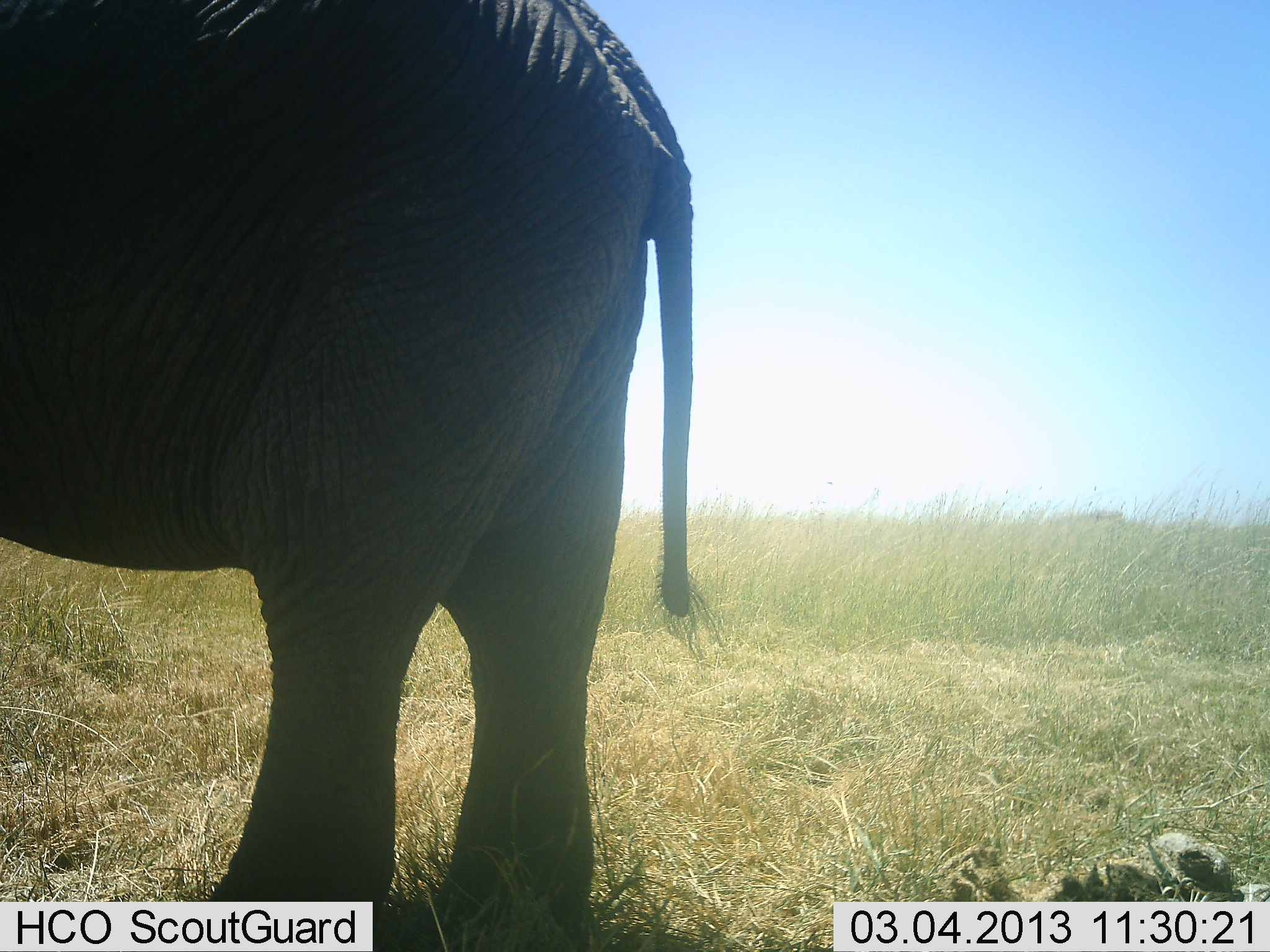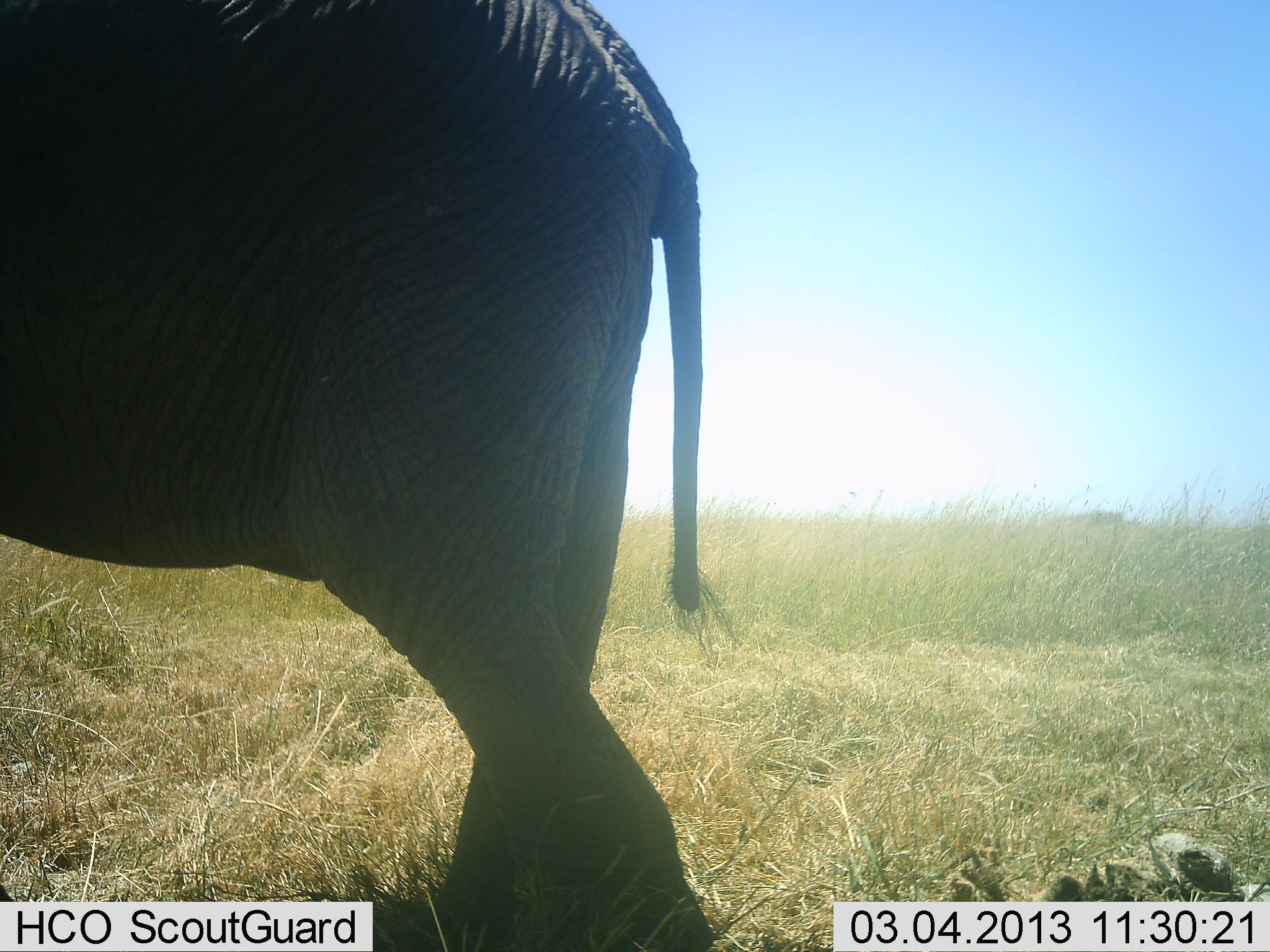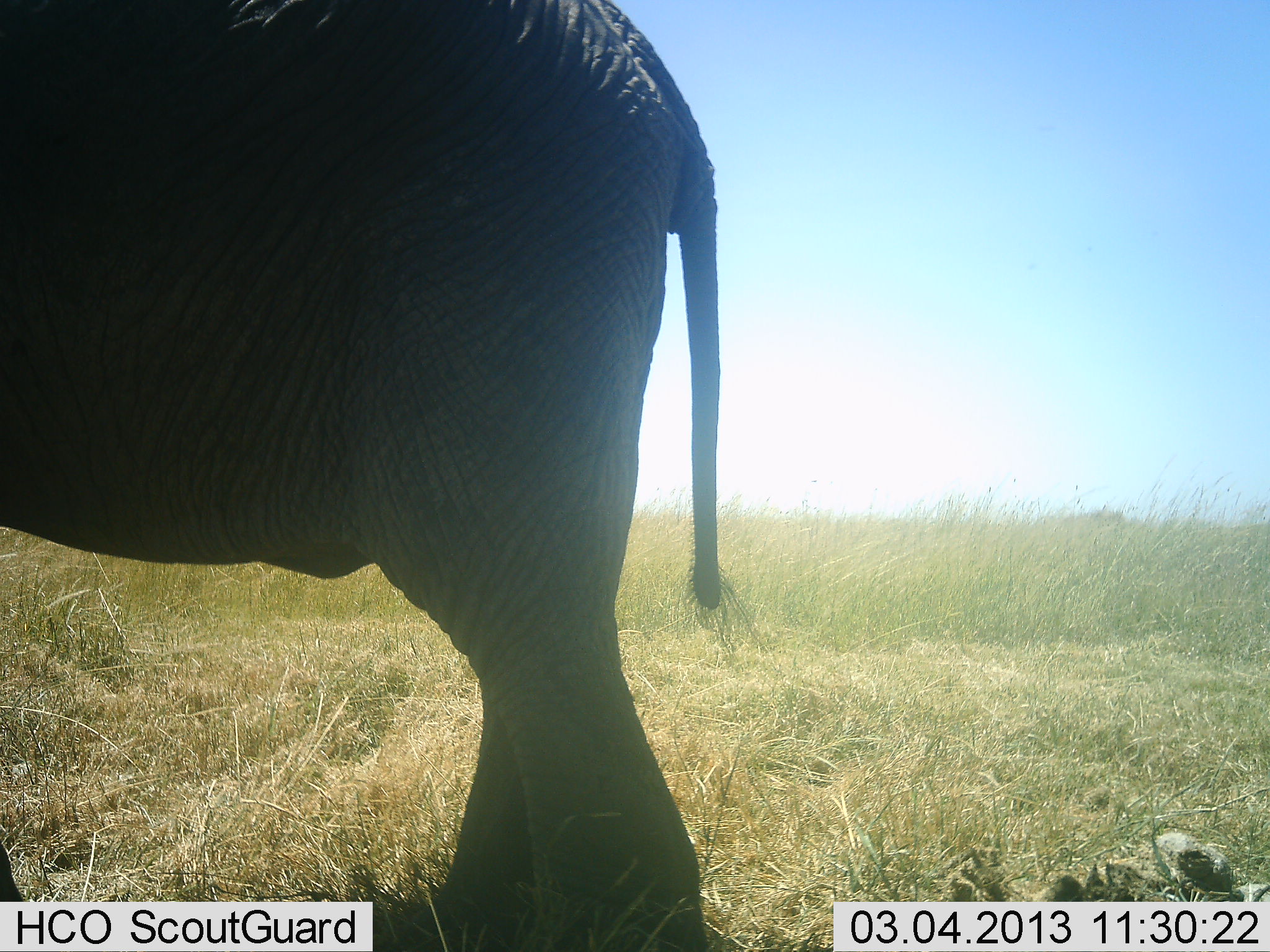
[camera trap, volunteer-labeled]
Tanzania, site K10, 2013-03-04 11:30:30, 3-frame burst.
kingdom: Animalia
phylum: Chordata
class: Mammalia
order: Proboscidea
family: Elephantidae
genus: Loxodonta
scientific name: Loxodonta africana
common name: african bush elephant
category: elephant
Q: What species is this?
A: Elephant (african bush elephant) (Loxodonta africana).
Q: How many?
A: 1.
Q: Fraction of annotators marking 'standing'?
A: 68%.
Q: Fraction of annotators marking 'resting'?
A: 2%.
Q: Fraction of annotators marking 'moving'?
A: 39%.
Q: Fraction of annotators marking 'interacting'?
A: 0%.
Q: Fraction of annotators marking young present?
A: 0%.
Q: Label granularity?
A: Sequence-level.